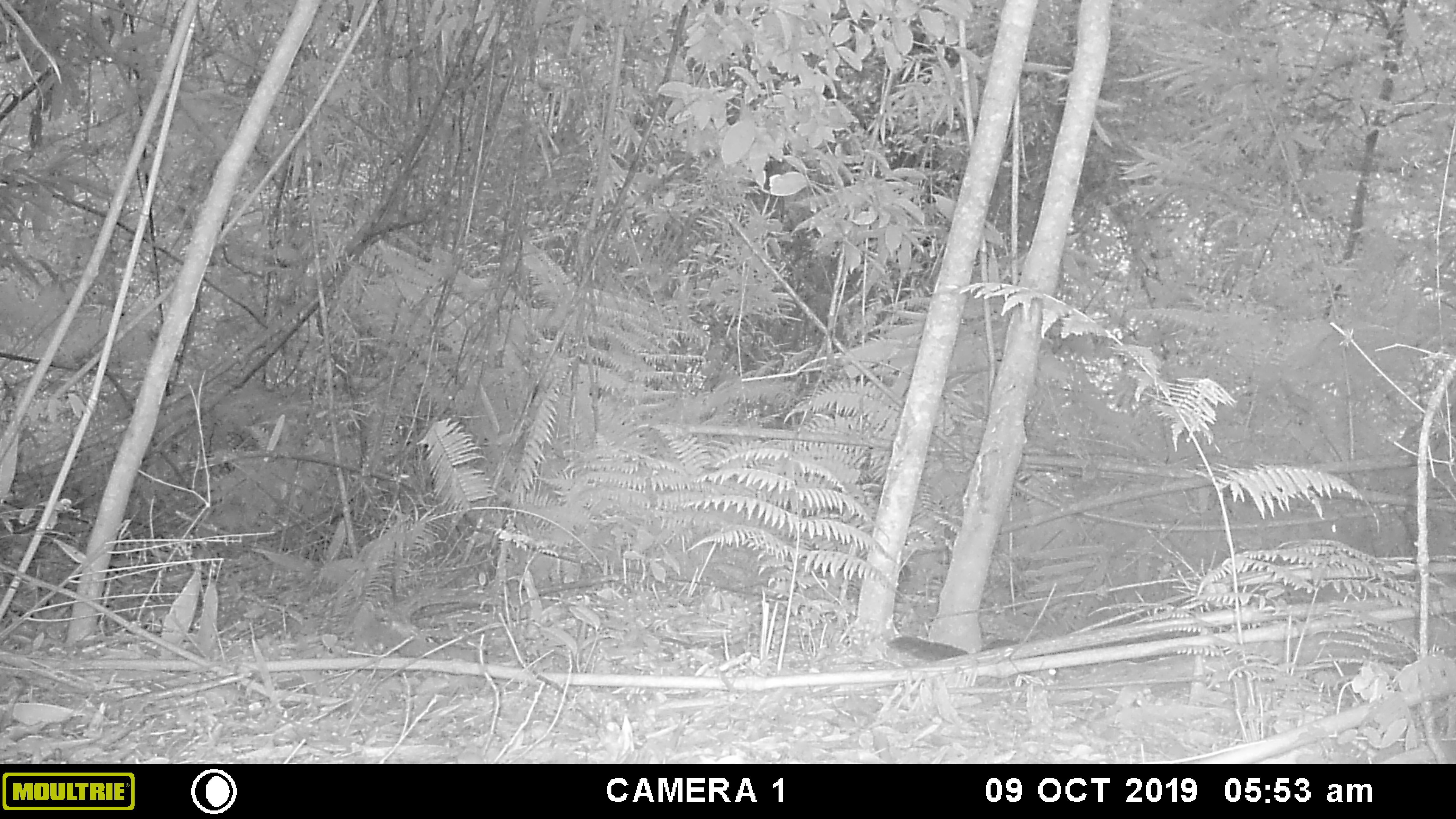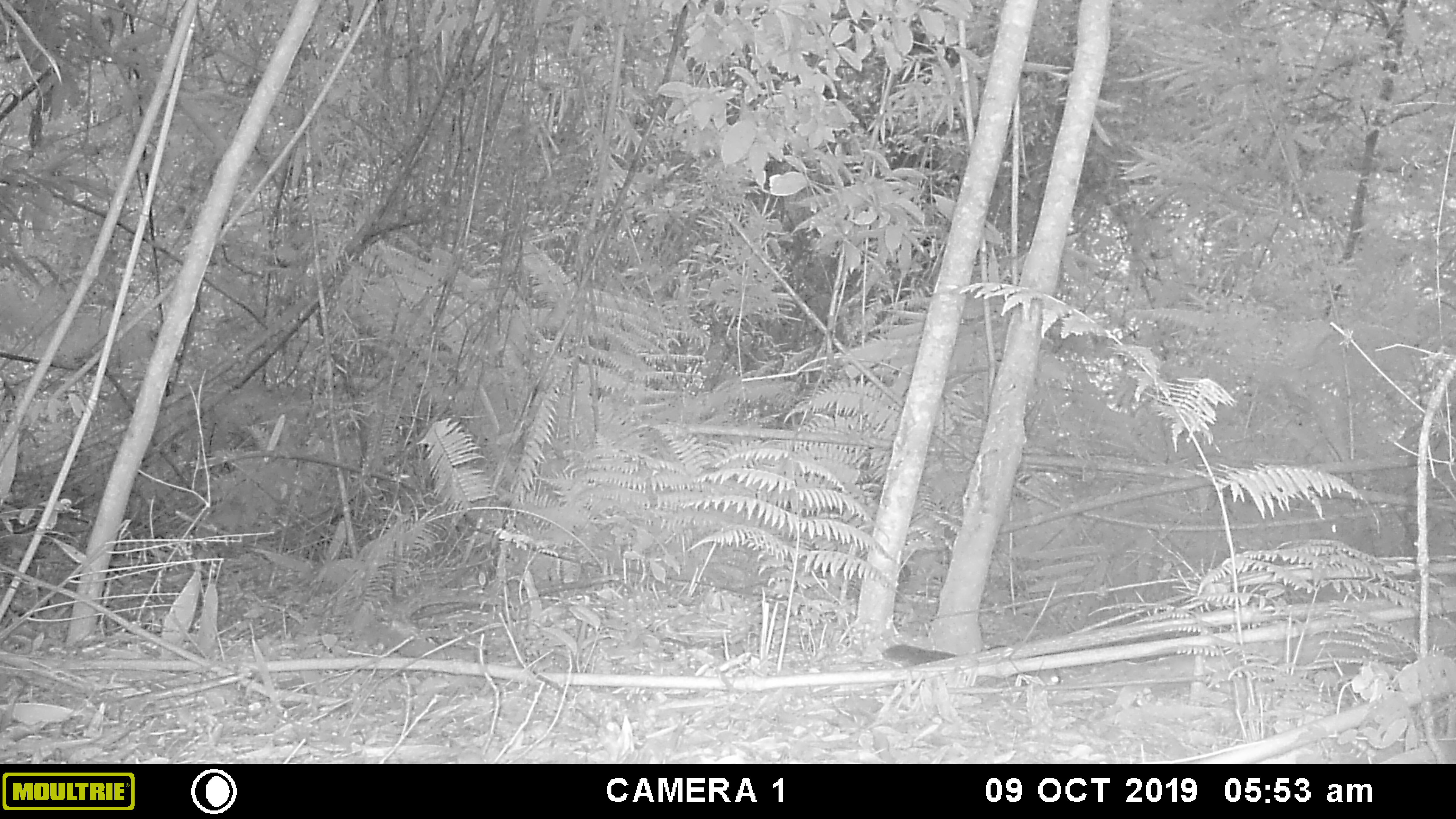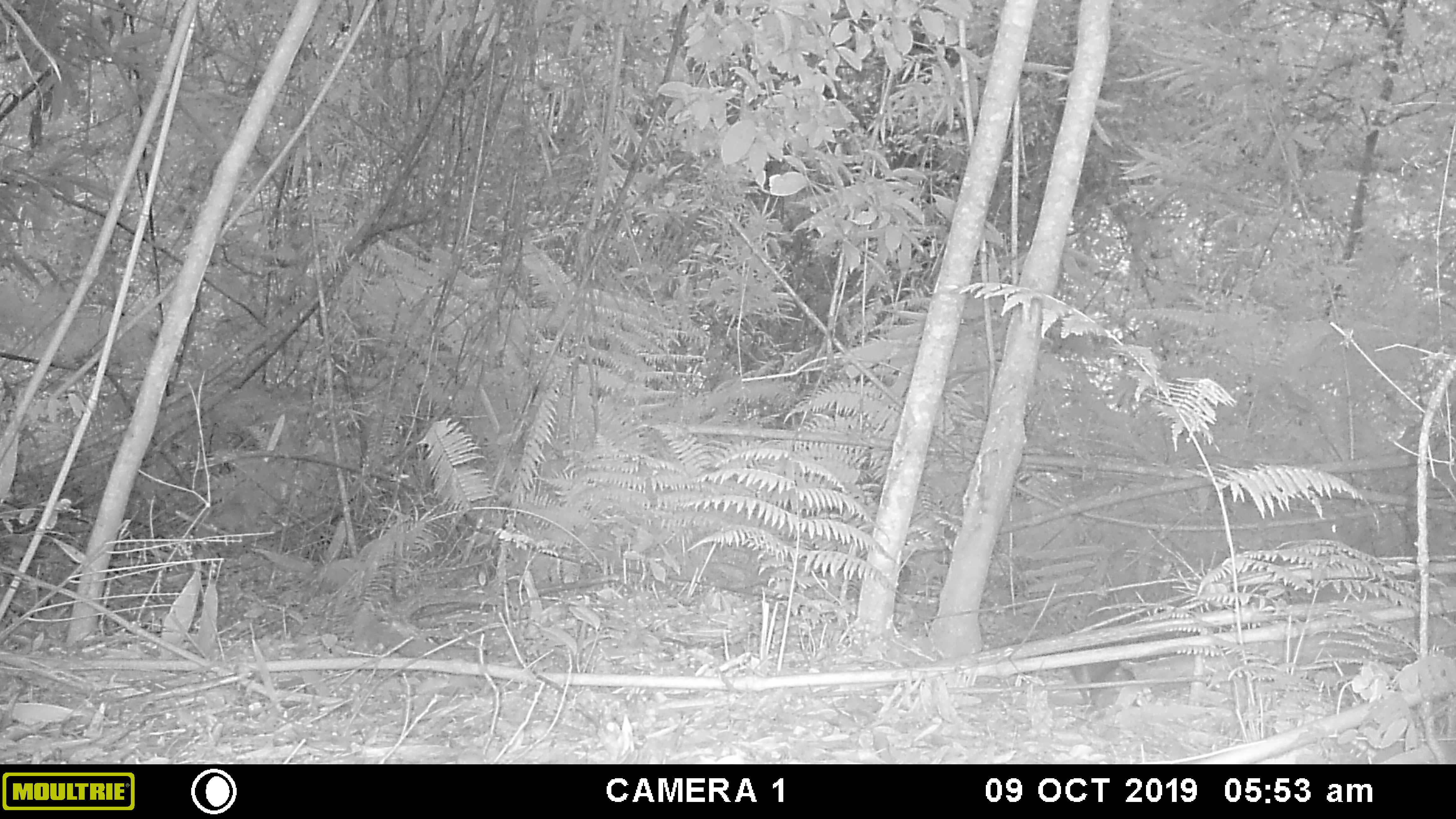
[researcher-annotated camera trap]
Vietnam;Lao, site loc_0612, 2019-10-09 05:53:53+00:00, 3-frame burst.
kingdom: Animalia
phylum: Chordata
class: Mammalia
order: Rodentia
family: Sciuridae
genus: Dremomys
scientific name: Dremomys rufigenis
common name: red-cheeked squirrel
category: red cheeked squirrel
Red cheeked squirrel (red-cheeked squirrel) (Dremomys rufigenis). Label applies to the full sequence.